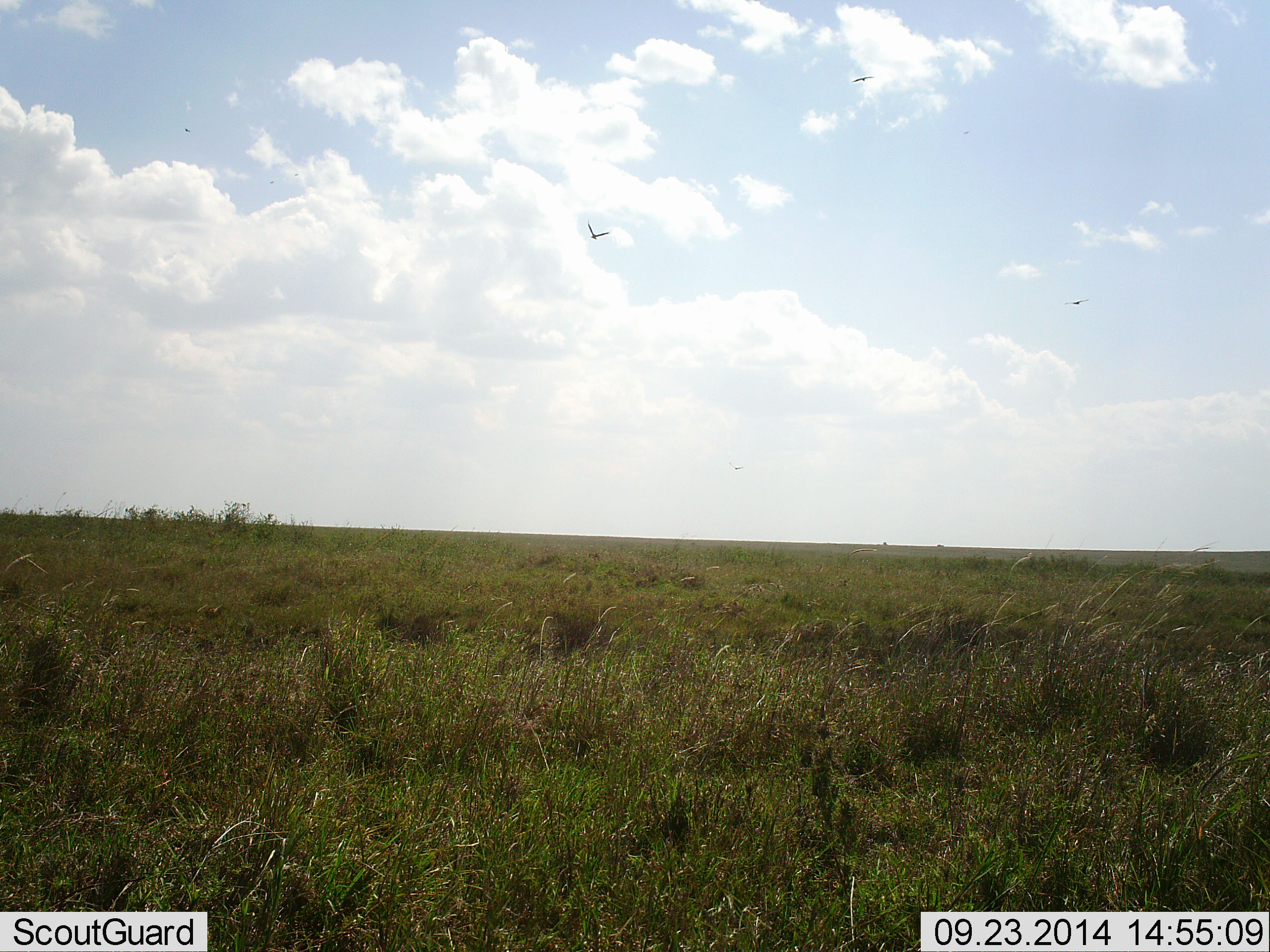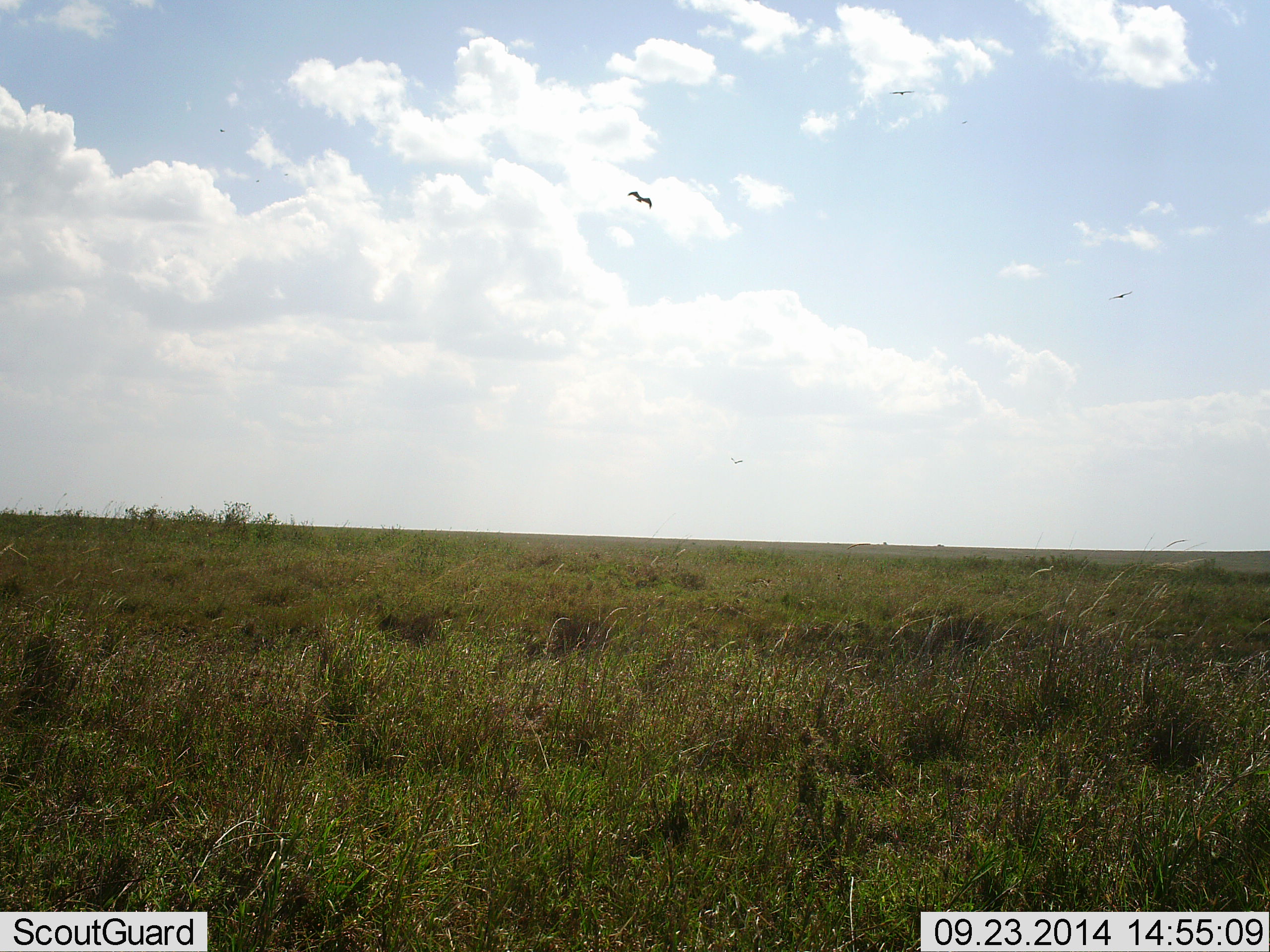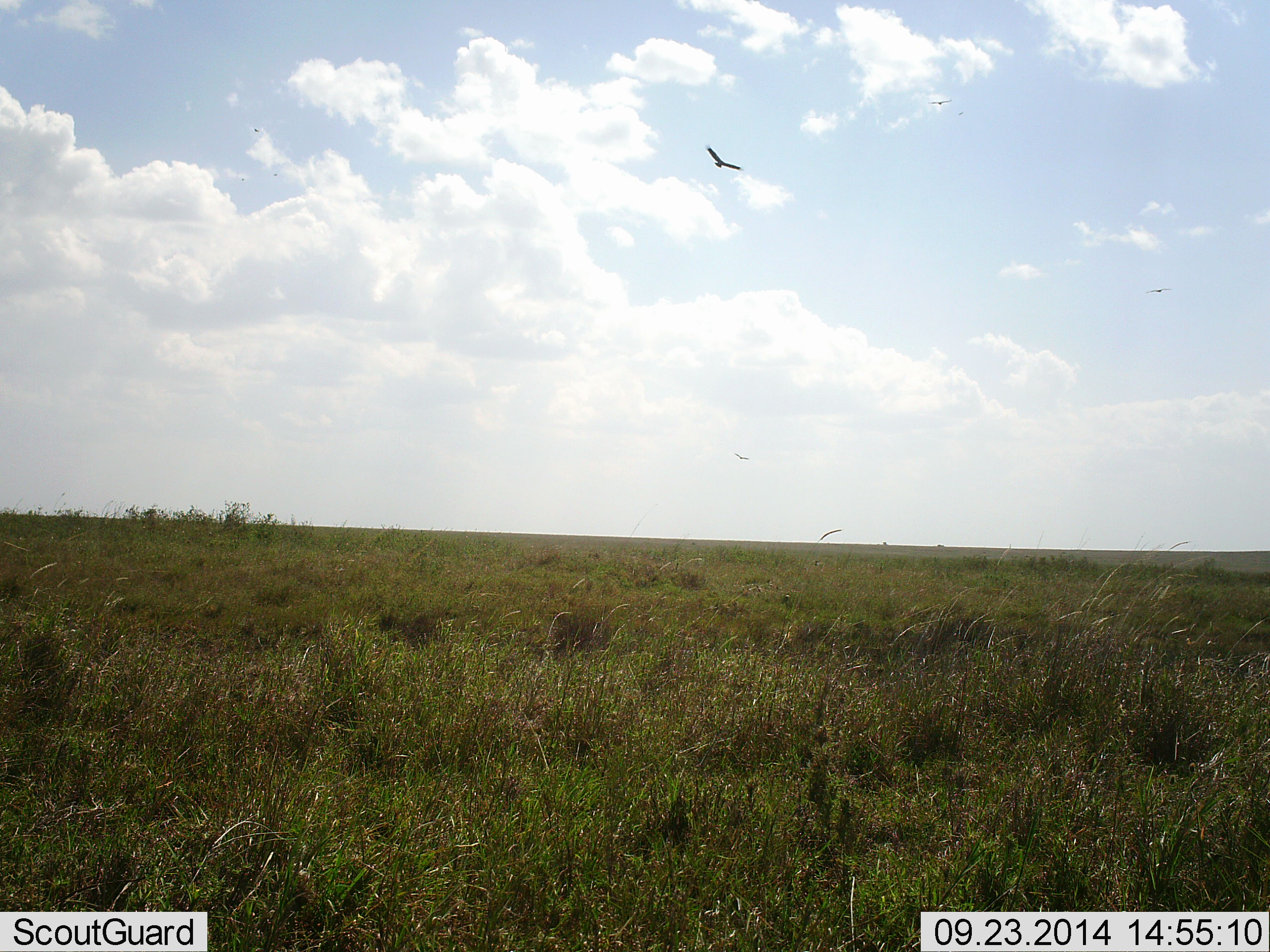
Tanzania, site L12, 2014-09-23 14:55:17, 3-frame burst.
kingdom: Animalia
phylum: Chordata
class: Aves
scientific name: Aves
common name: bird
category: otherbird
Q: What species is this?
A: Otherbird (bird) (Aves).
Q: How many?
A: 3.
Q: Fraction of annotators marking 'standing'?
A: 0%.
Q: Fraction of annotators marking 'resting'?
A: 0%.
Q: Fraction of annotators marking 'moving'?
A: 100%.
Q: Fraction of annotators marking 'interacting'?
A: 0%.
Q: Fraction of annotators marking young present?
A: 0%.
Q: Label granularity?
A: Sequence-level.